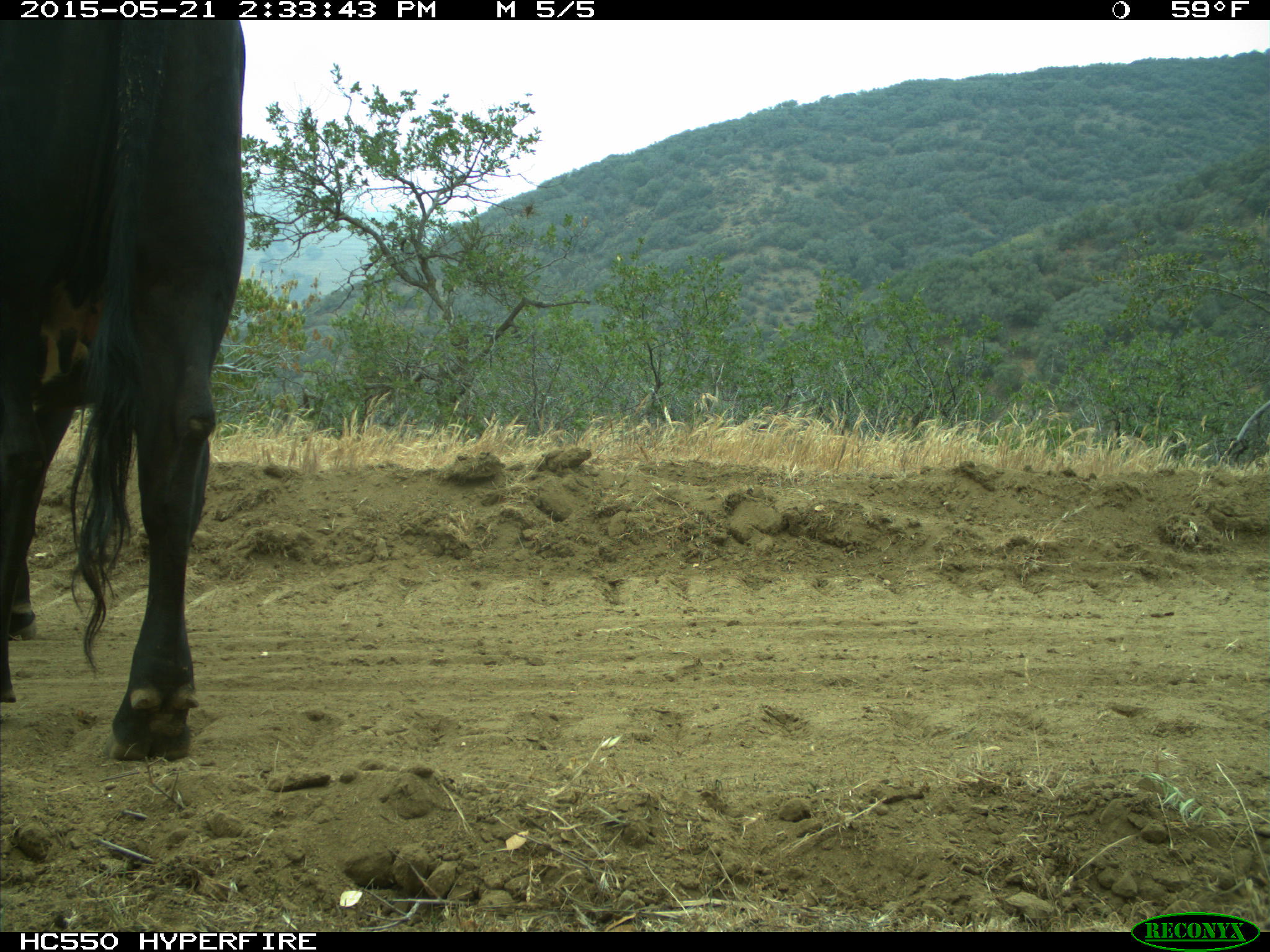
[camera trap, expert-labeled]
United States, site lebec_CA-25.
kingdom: Animalia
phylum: Chordata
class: Mammalia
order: Artiodactyla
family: Bovidae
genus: Bos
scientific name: Bos taurus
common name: domestic cow